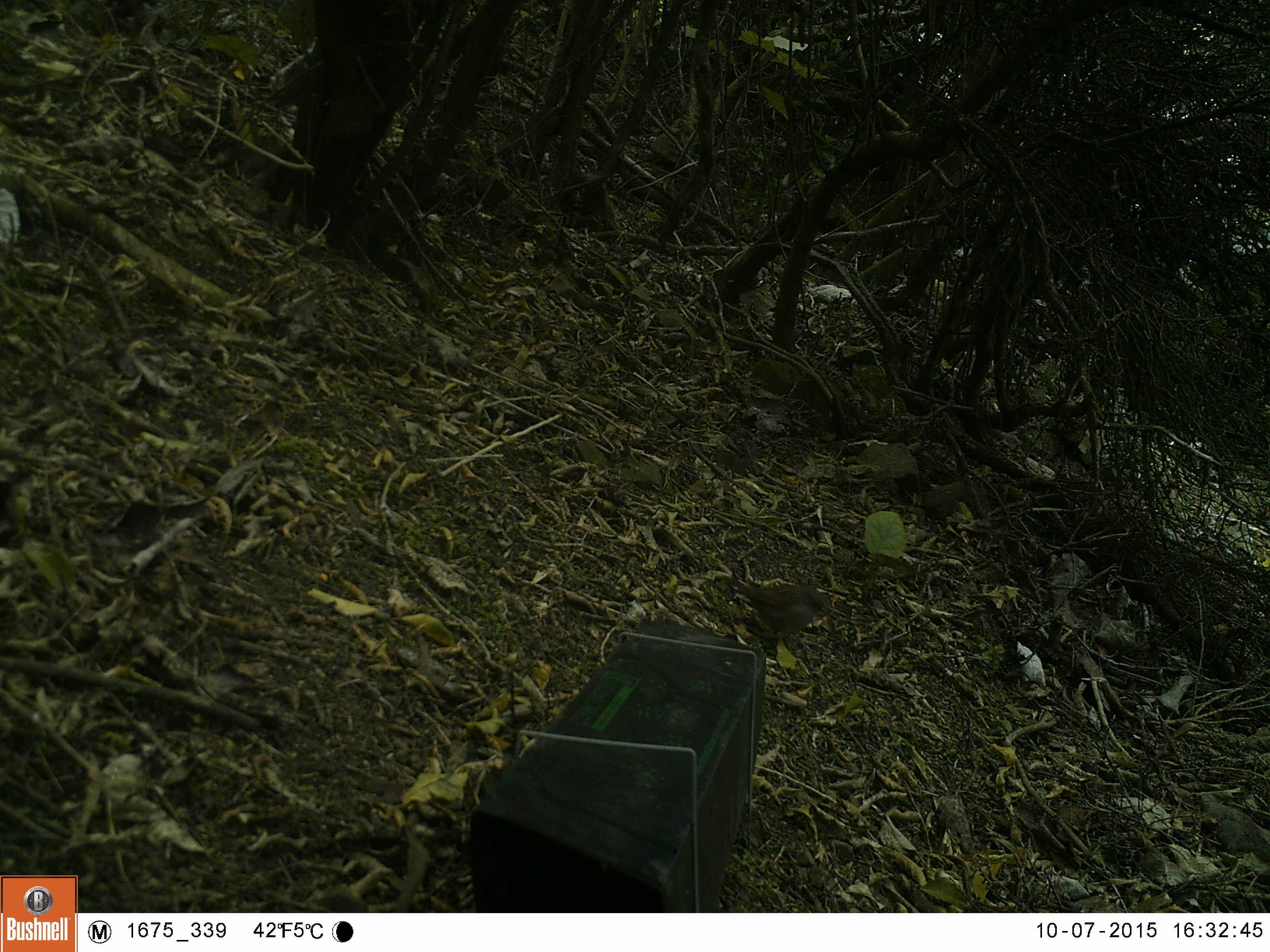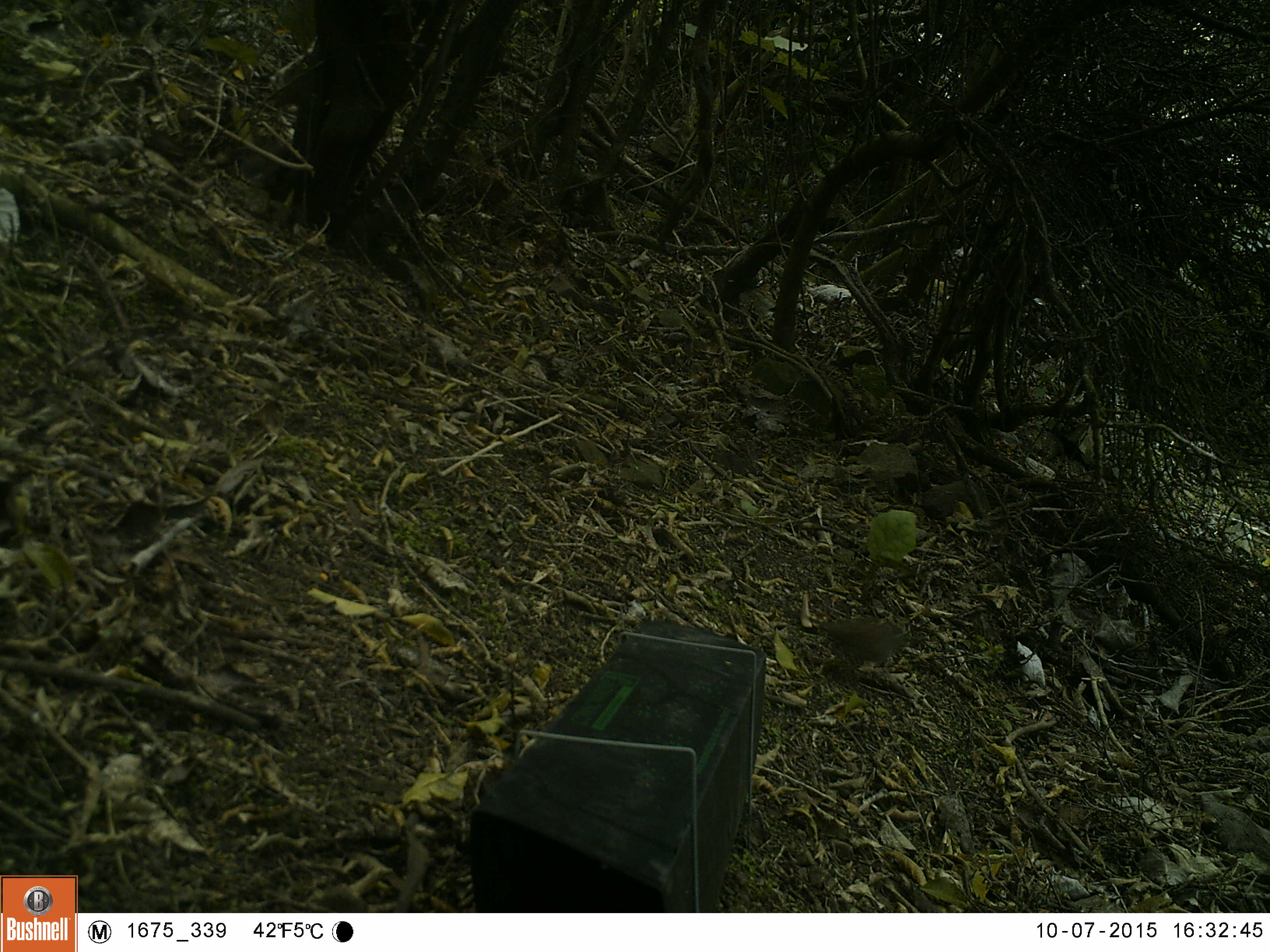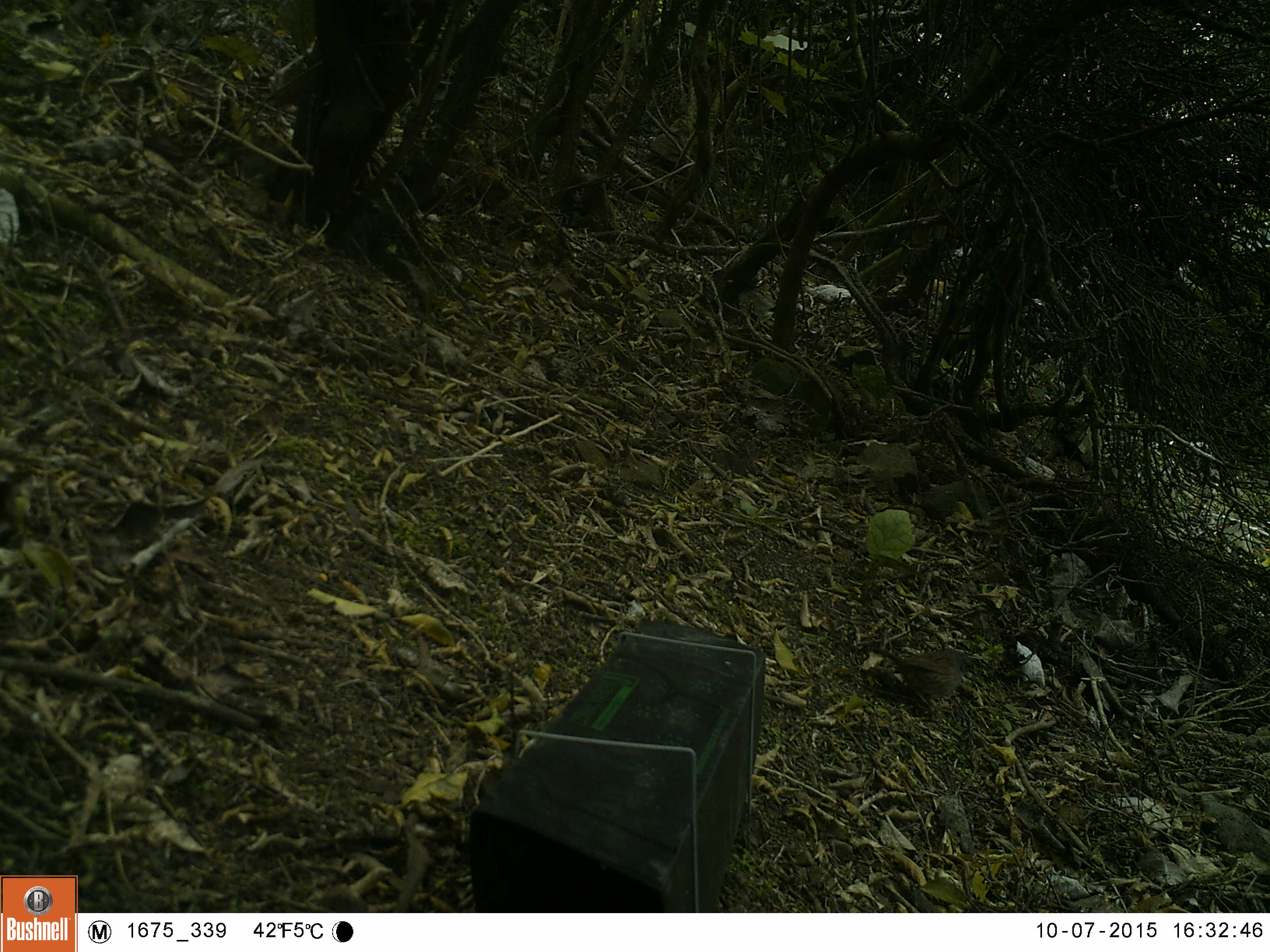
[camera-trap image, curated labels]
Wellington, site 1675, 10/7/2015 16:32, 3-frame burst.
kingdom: Animalia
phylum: Chordata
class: Aves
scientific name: Aves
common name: bird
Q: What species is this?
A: Bird (Aves).